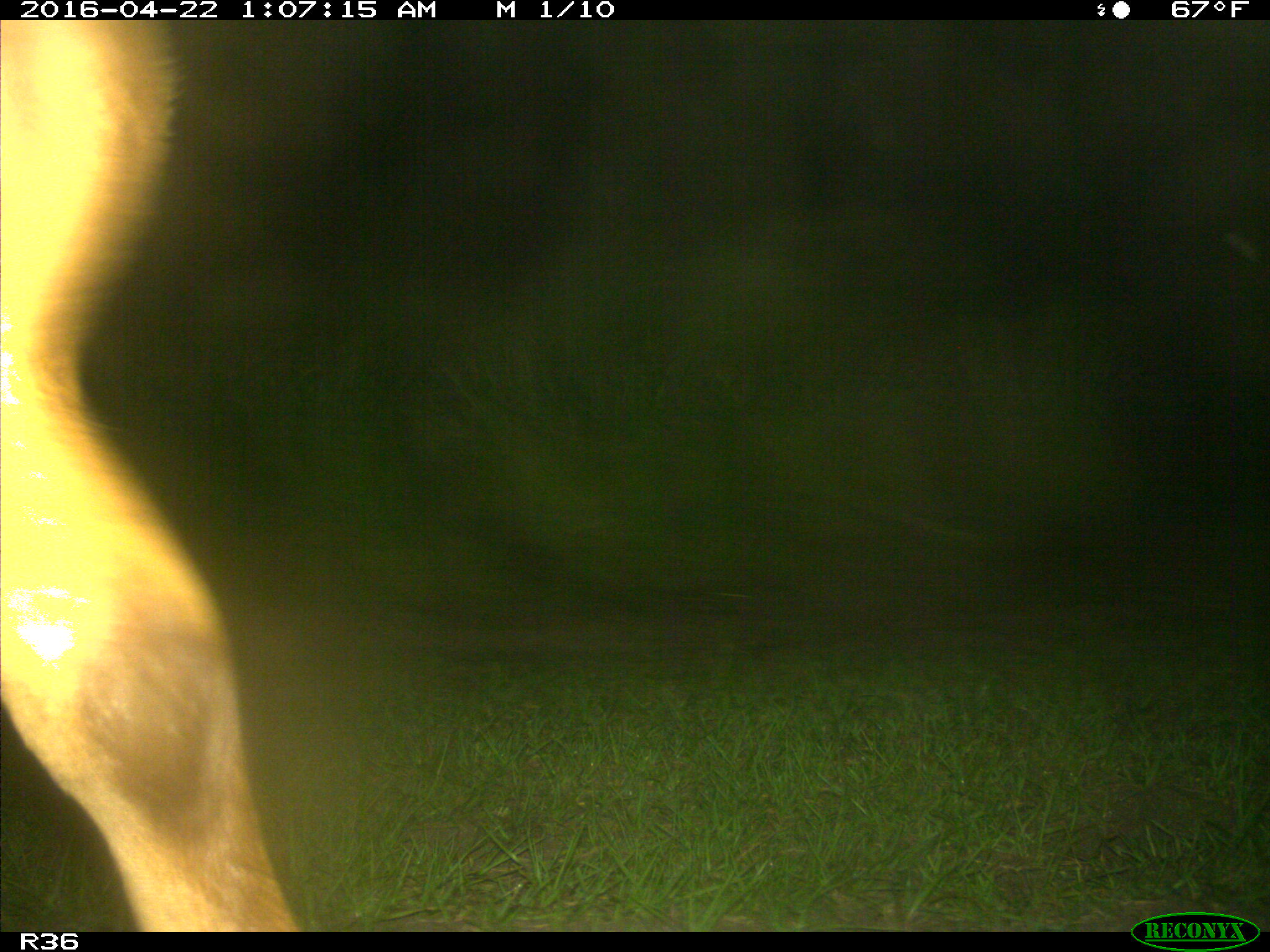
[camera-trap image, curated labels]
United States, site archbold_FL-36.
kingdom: Animalia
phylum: Chordata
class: Mammalia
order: Artiodactyla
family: Bovidae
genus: Bos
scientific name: Bos taurus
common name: domestic cow